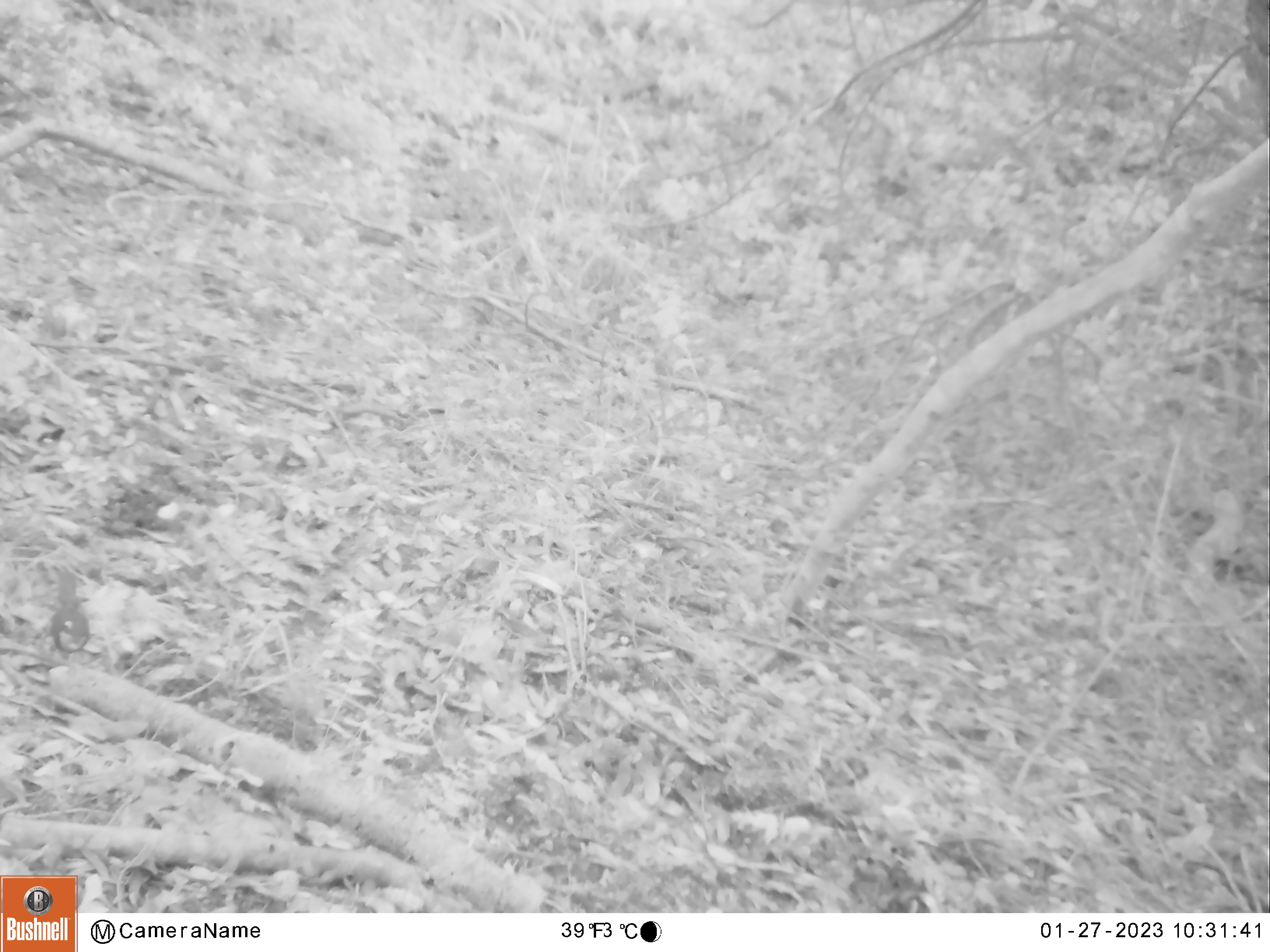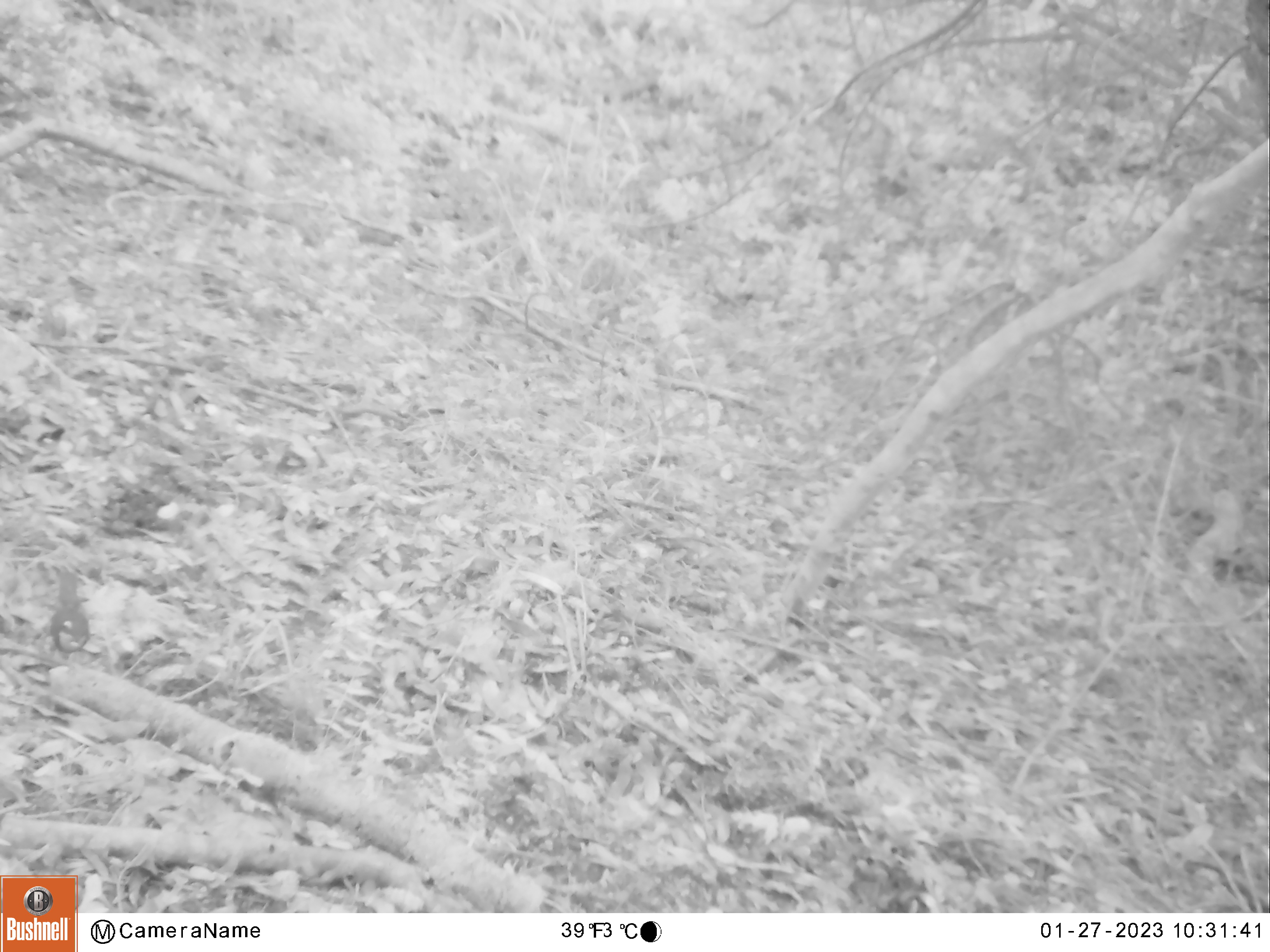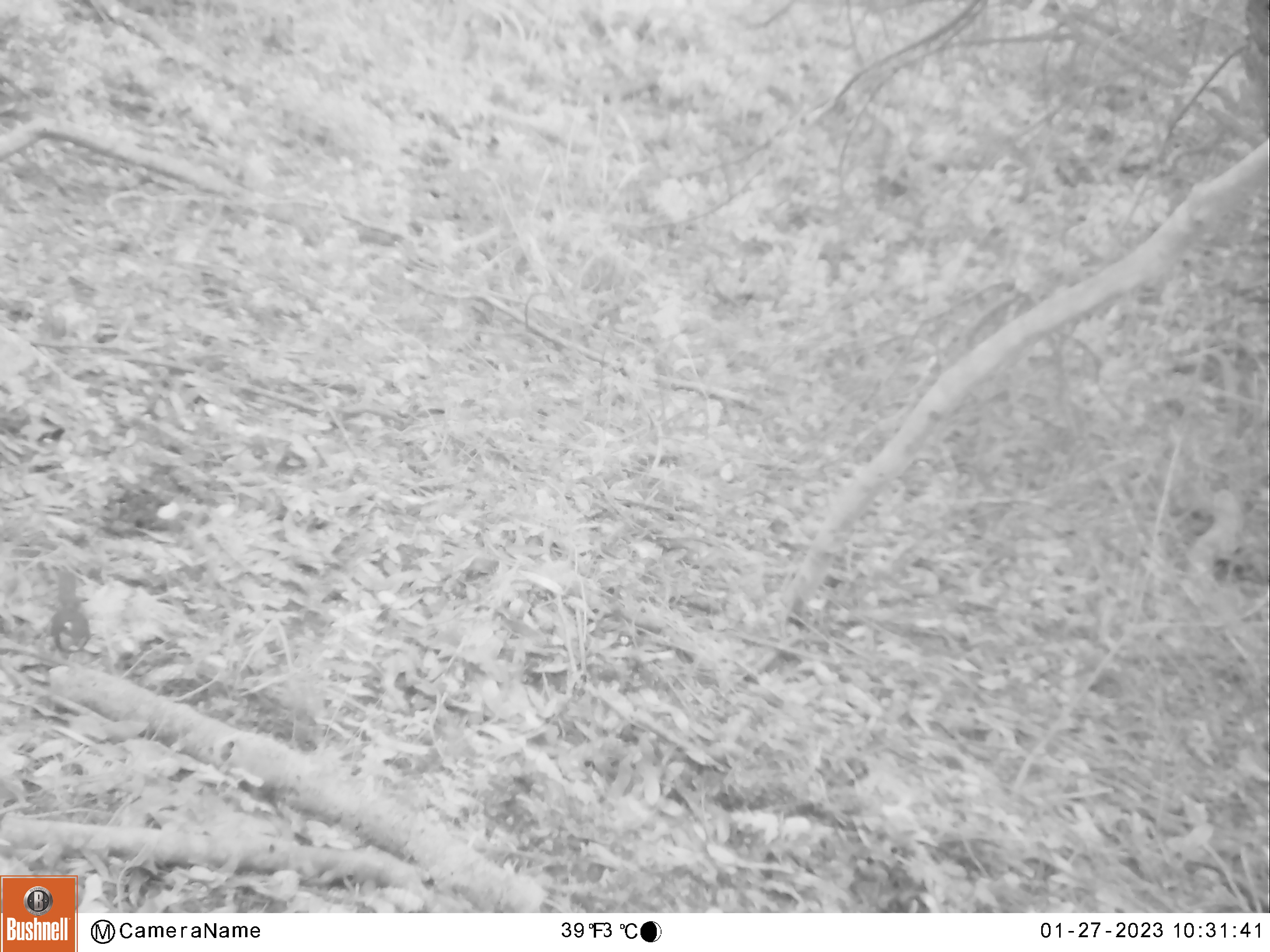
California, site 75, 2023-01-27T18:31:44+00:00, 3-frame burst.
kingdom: Animalia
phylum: Chordata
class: Aves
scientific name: Aves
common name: bird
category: unknown bird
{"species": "unknown bird (bird) (Aves)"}